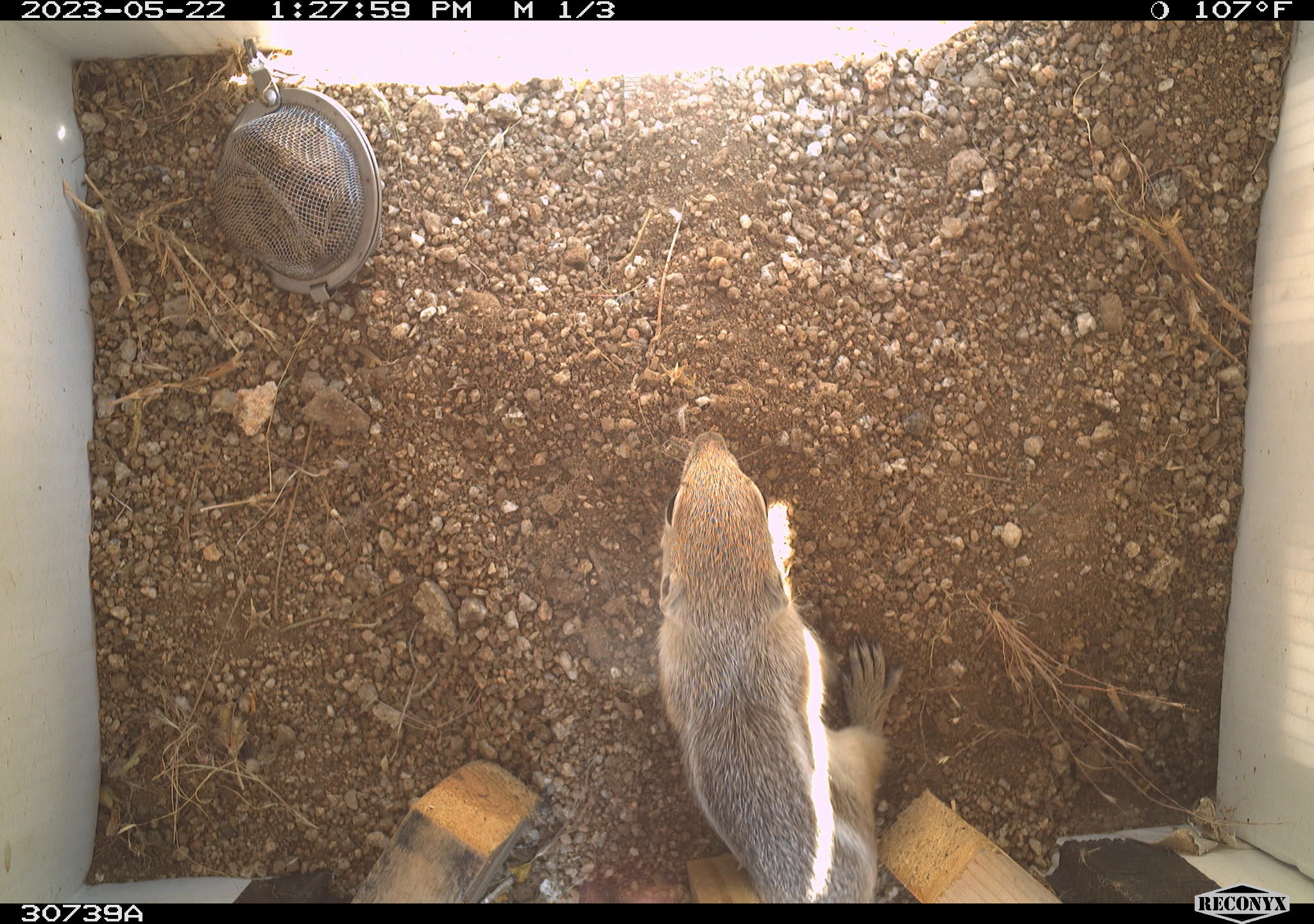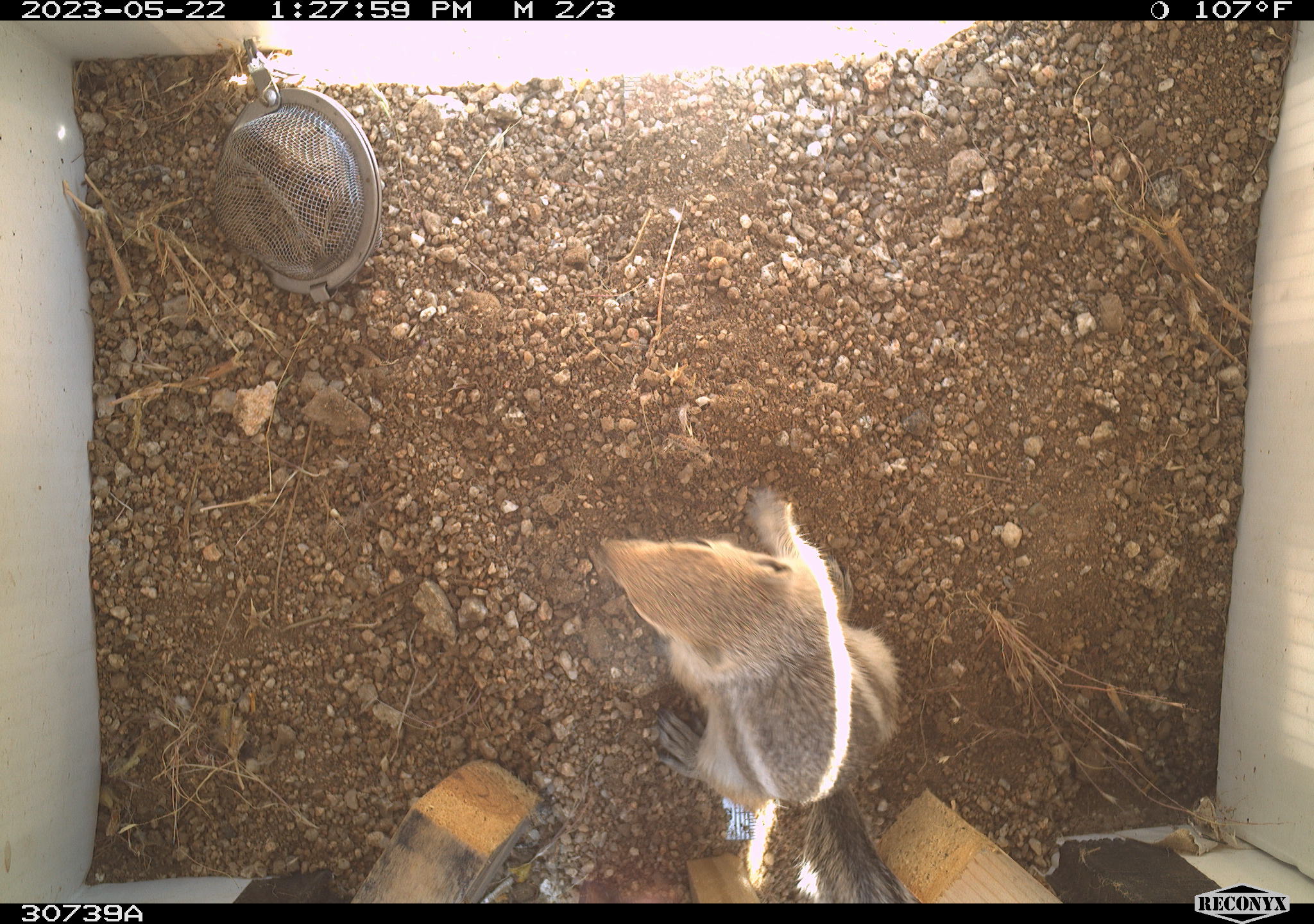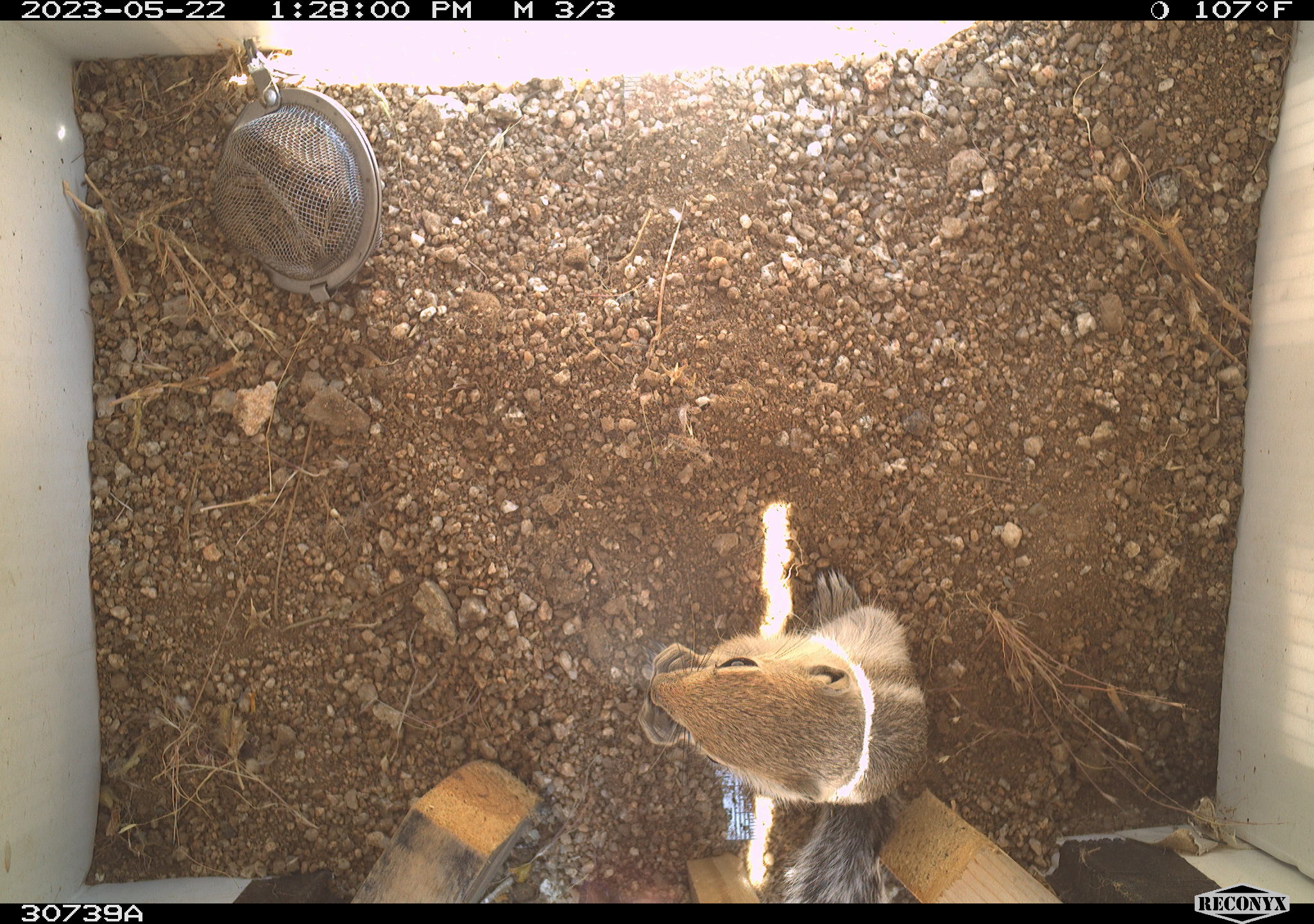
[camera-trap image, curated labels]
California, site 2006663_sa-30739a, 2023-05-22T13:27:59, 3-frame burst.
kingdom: Animalia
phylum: Chordata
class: Mammalia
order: Rodentia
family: Sciuridae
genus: Ammospermophilus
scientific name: Ammospermophilus leucurus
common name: white-tailed antelope squirrel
White-tailed antelope squirrel (Ammospermophilus leucurus).